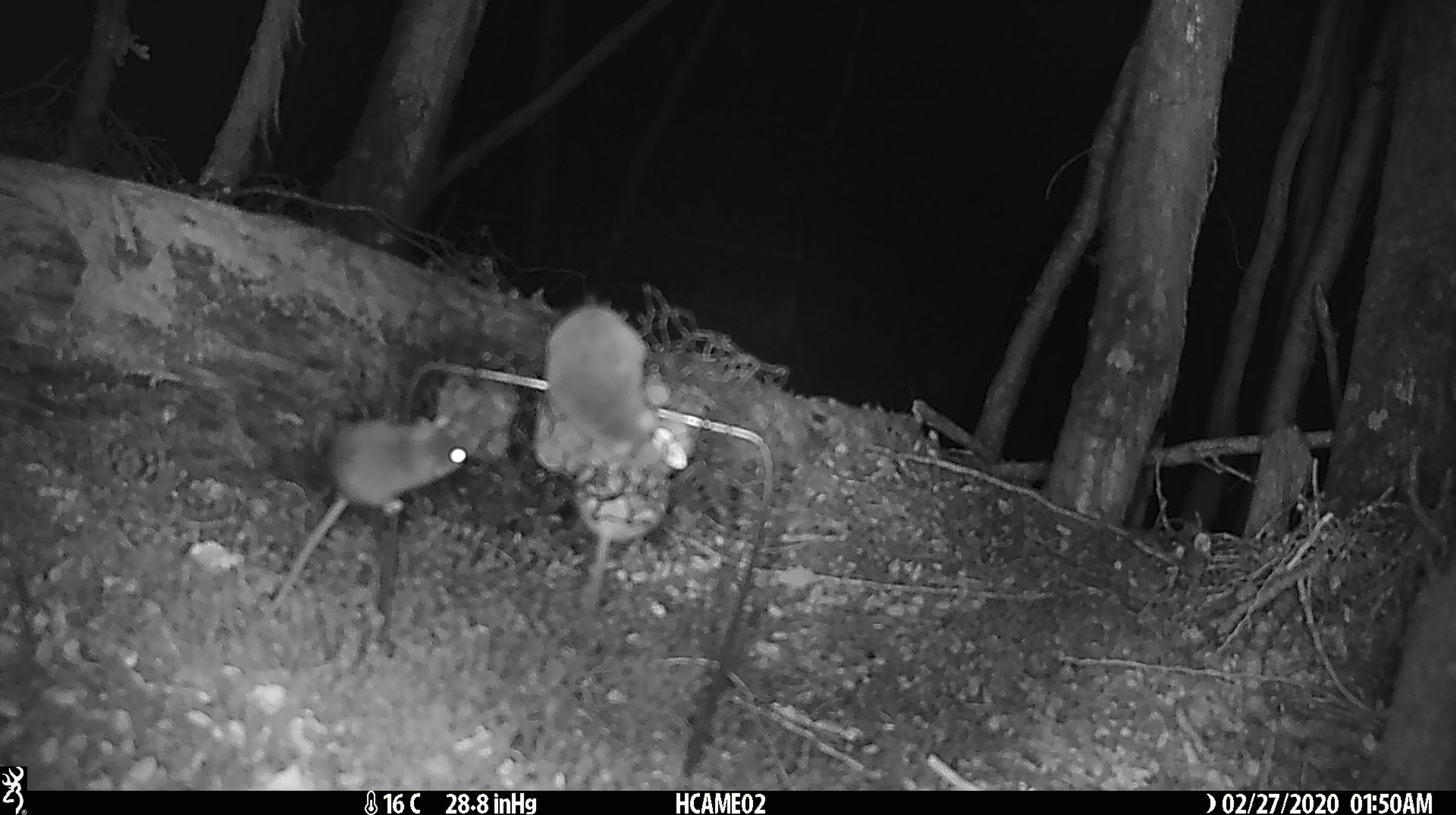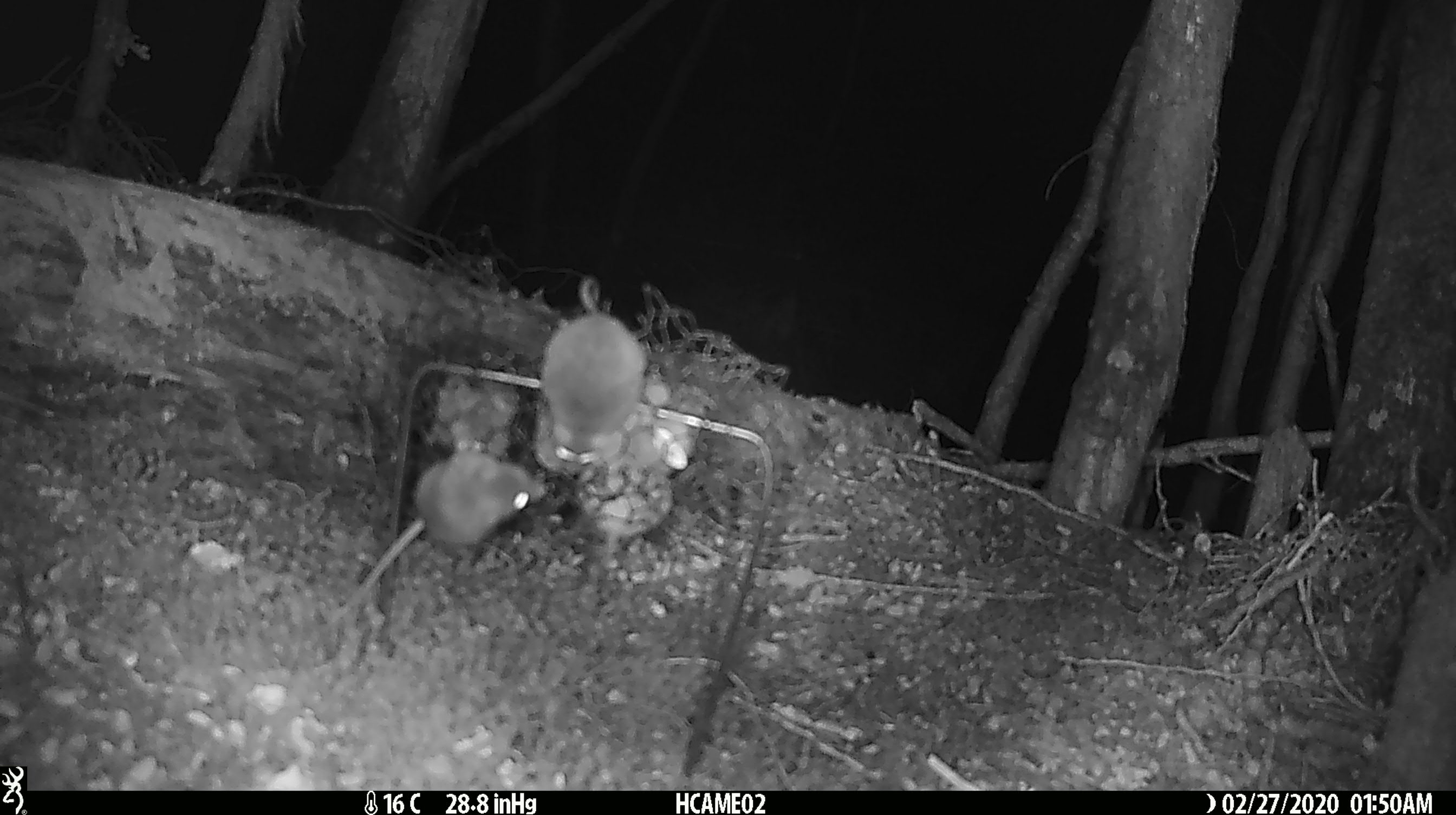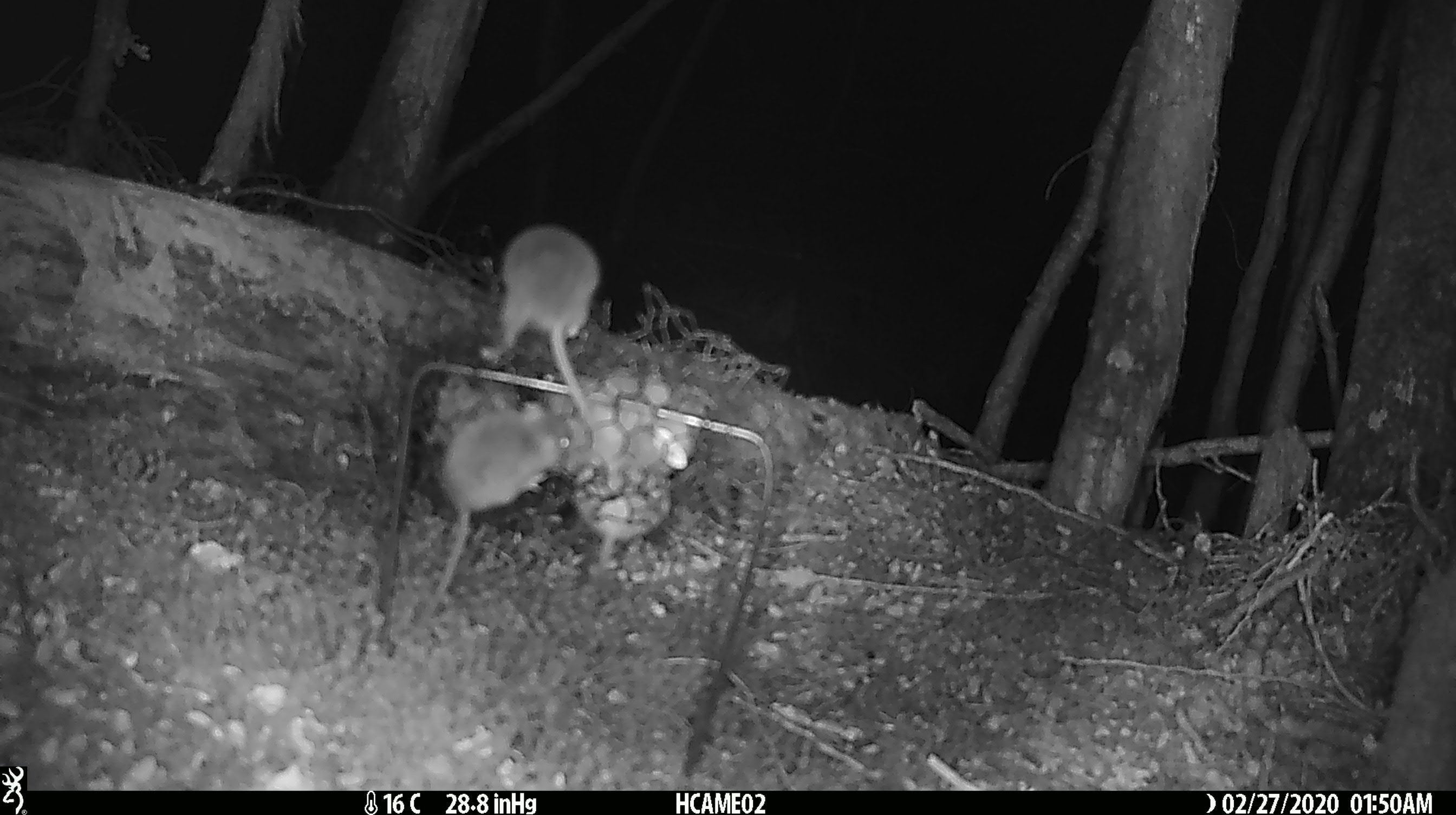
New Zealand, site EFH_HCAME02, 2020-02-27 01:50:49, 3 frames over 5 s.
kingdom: Animalia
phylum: Chordata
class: Mammalia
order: Rodentia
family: Muridae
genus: Mus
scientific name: Mus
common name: mouse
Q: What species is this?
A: Mouse (Mus).